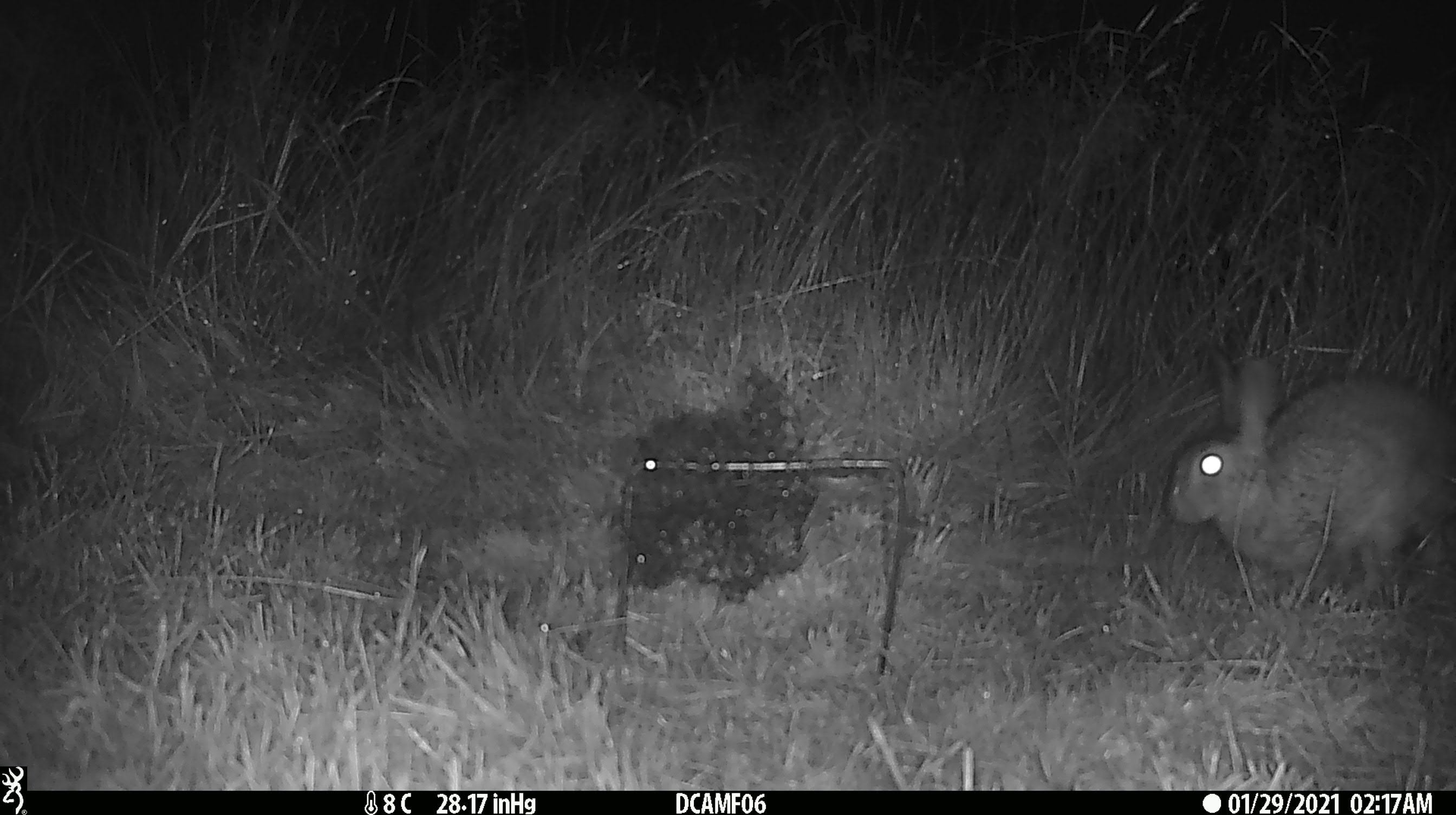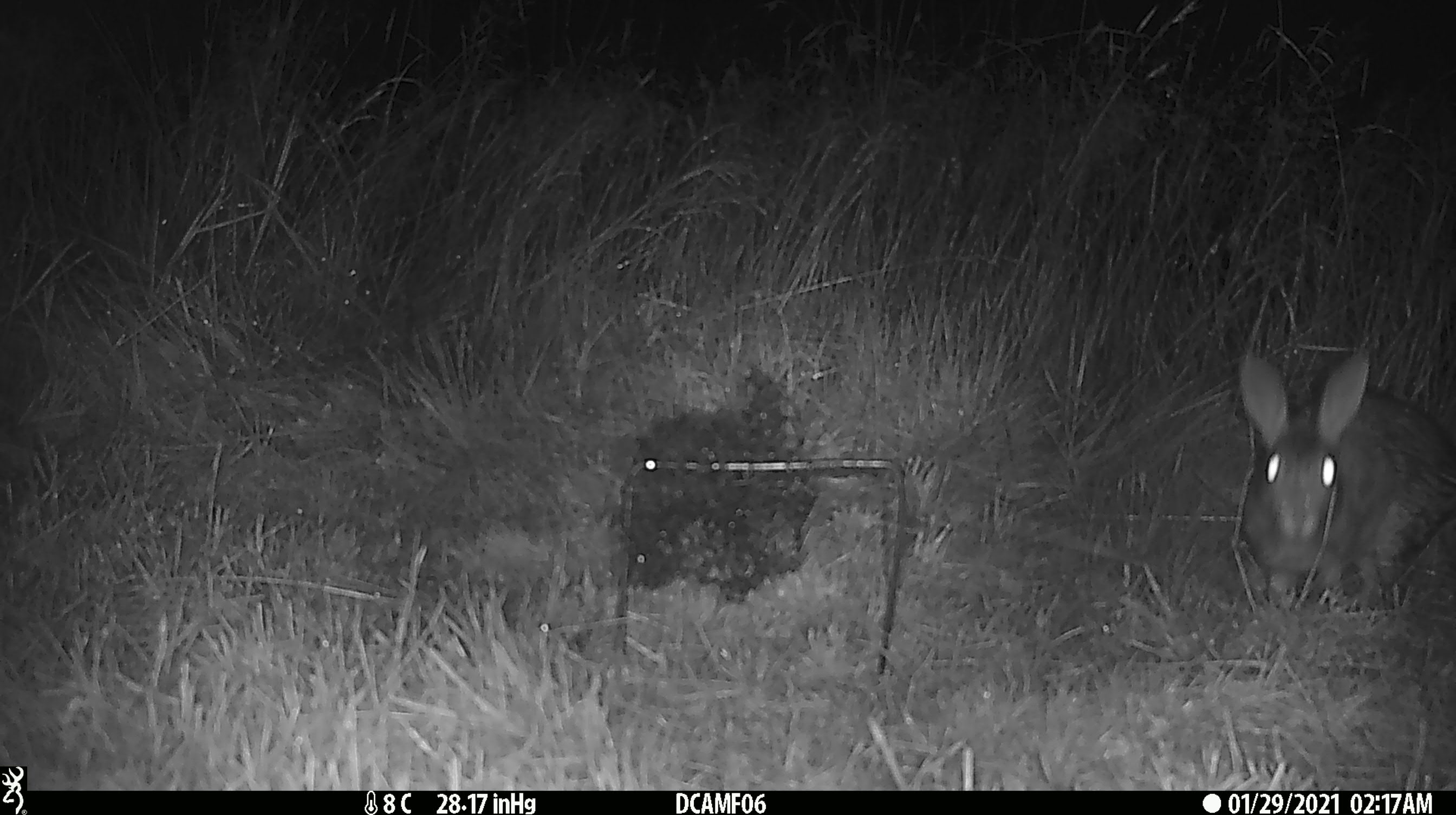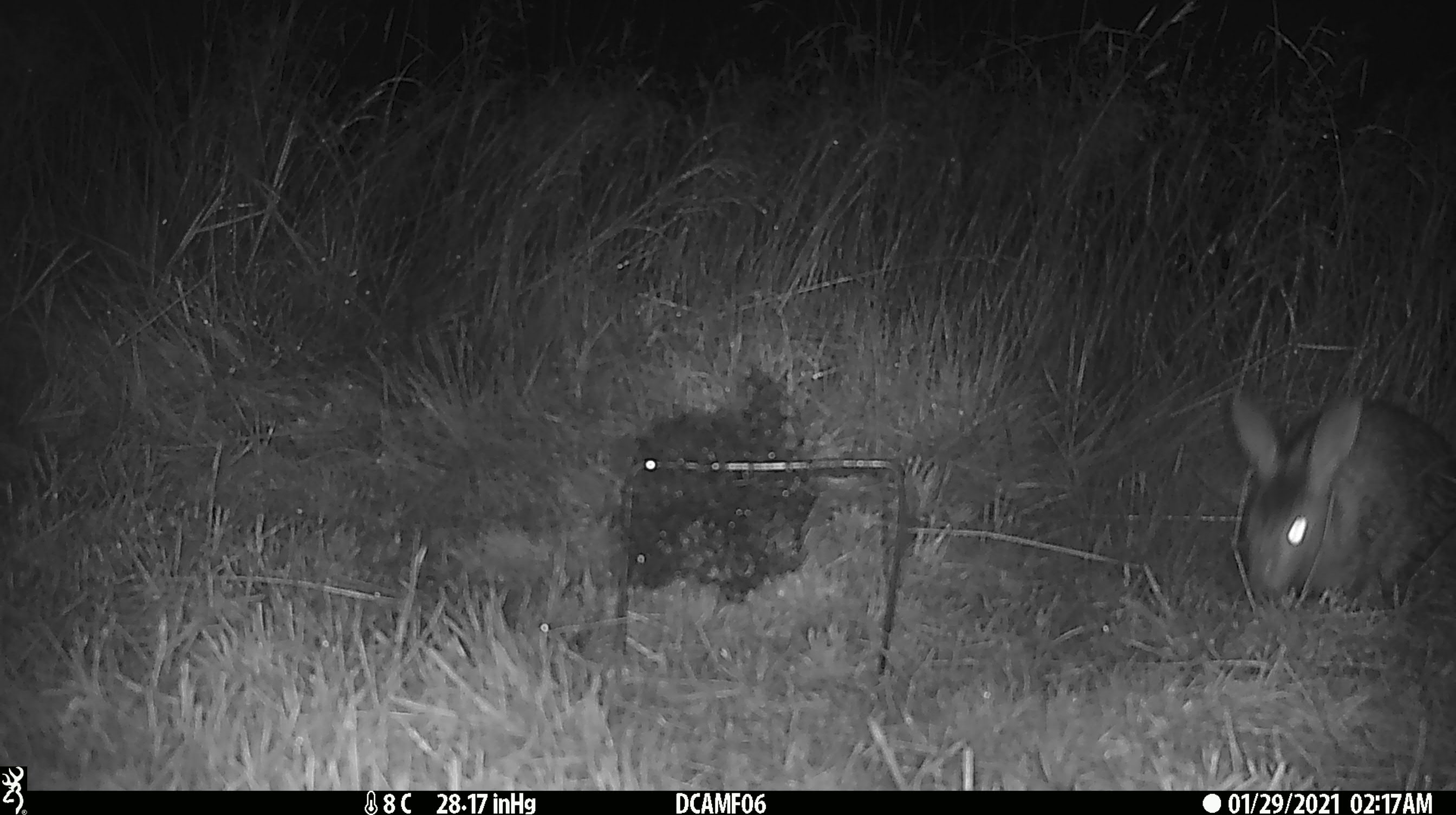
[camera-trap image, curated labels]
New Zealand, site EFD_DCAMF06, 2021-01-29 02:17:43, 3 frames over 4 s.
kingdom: Animalia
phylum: Chordata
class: Mammalia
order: Lagomorpha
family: Leporidae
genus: Oryctolagus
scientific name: Oryctolagus cuniculus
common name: european rabbit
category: rabbit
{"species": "rabbit (european rabbit) (Oryctolagus cuniculus)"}